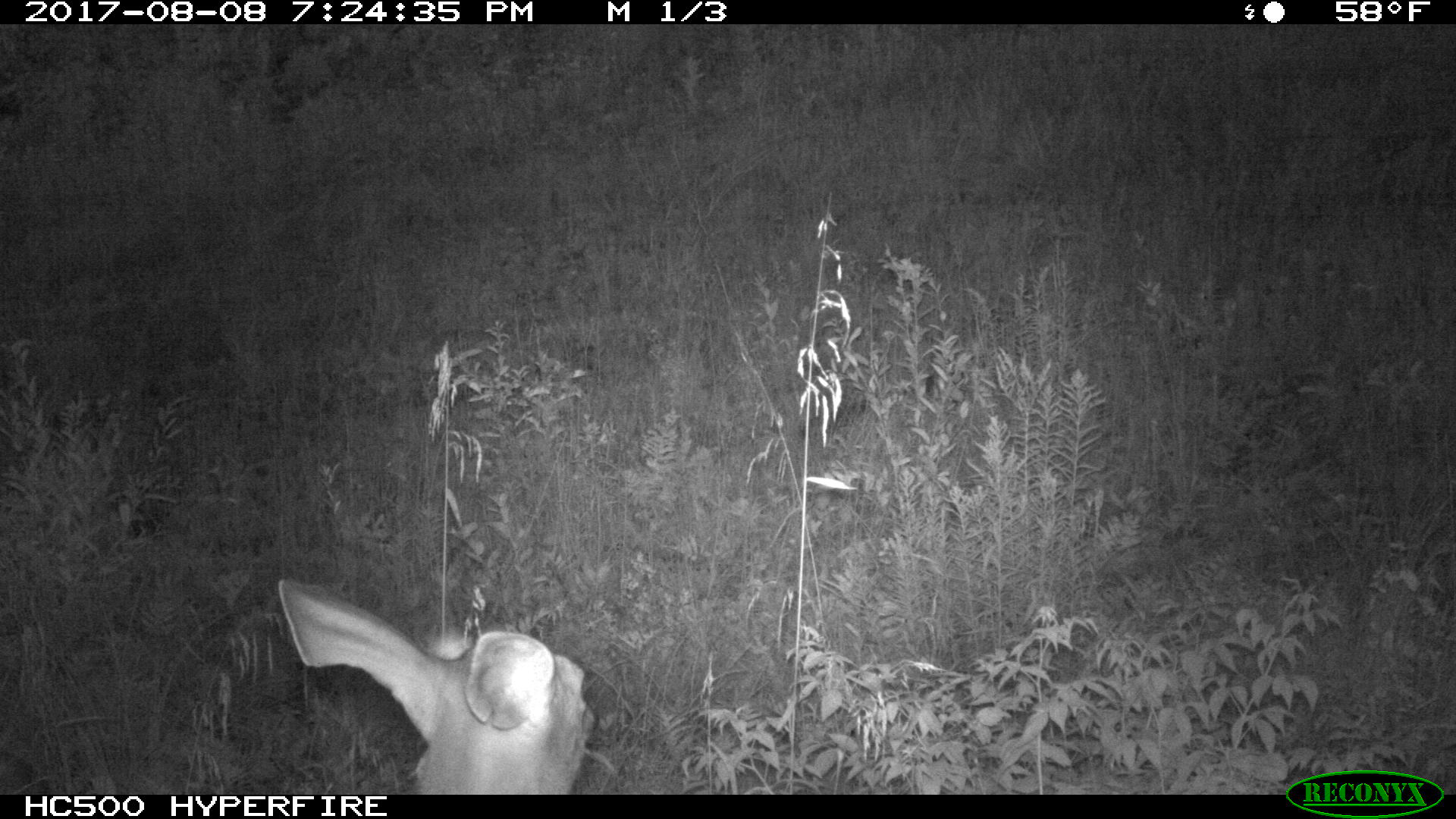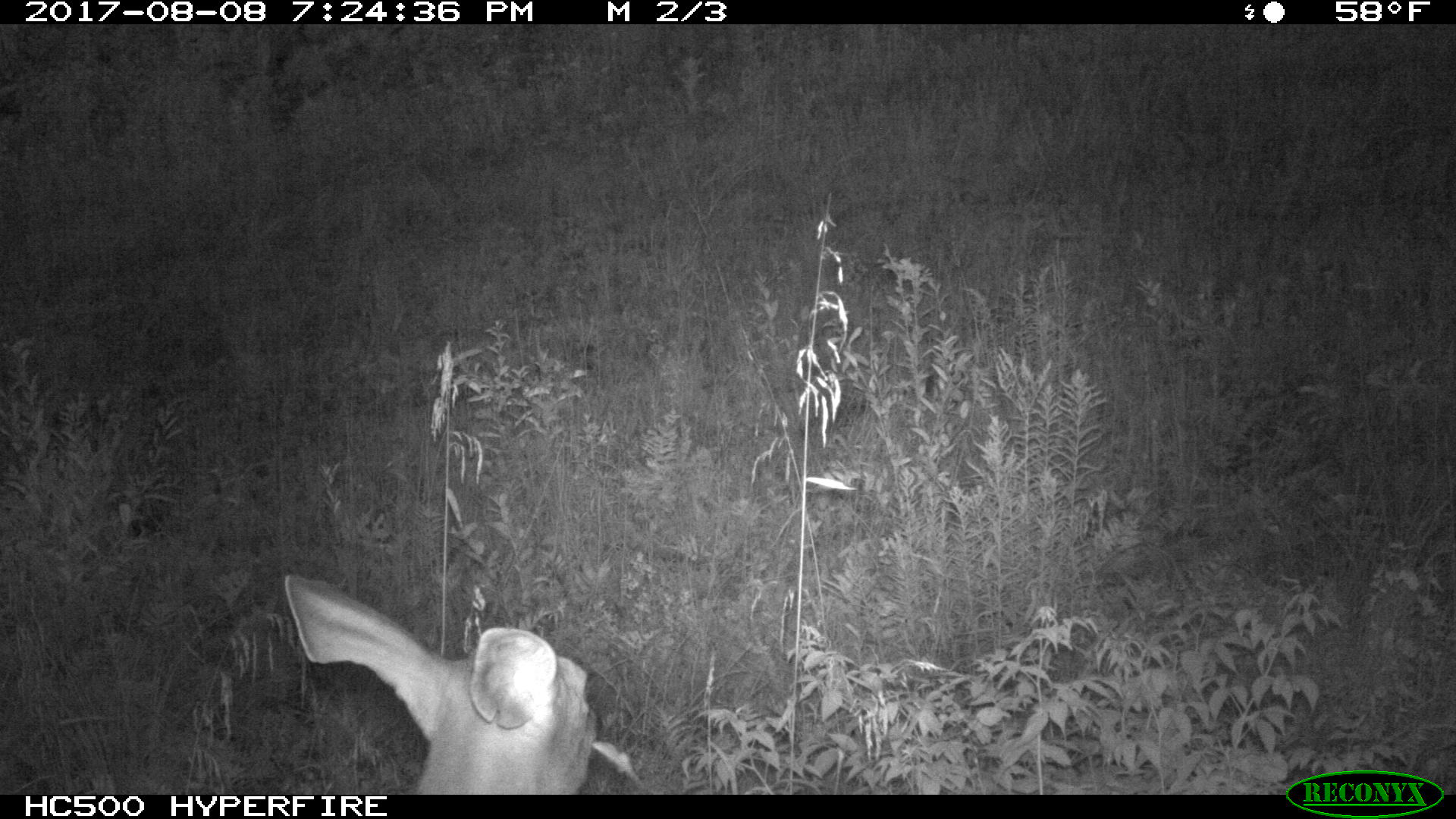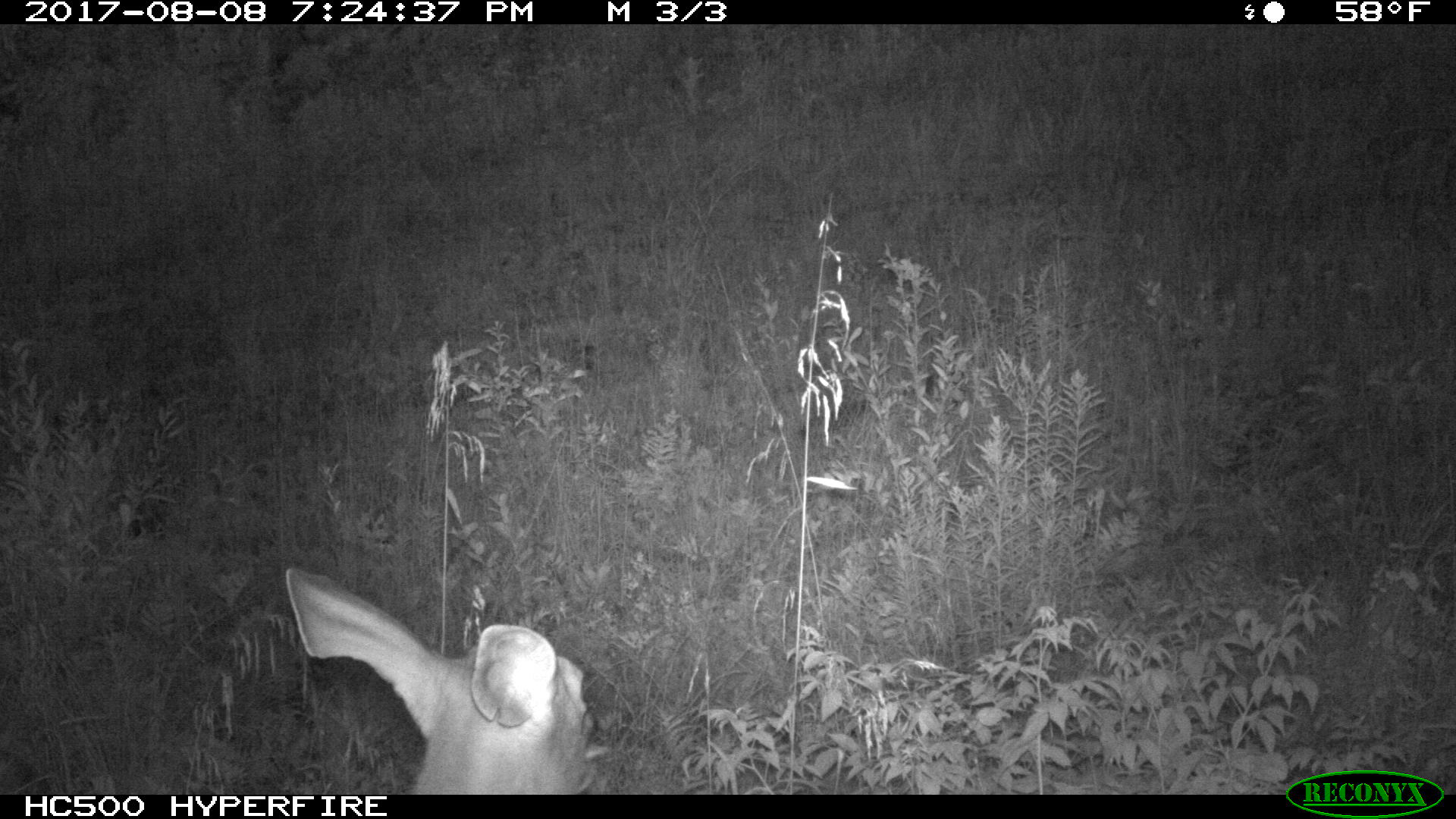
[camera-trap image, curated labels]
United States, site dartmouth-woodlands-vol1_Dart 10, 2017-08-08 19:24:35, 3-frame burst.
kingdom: Animalia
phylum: Chordata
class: Mammalia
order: Artiodactyla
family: Cervidae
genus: Odocoileus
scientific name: Odocoileus virginianus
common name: white-tailed deer